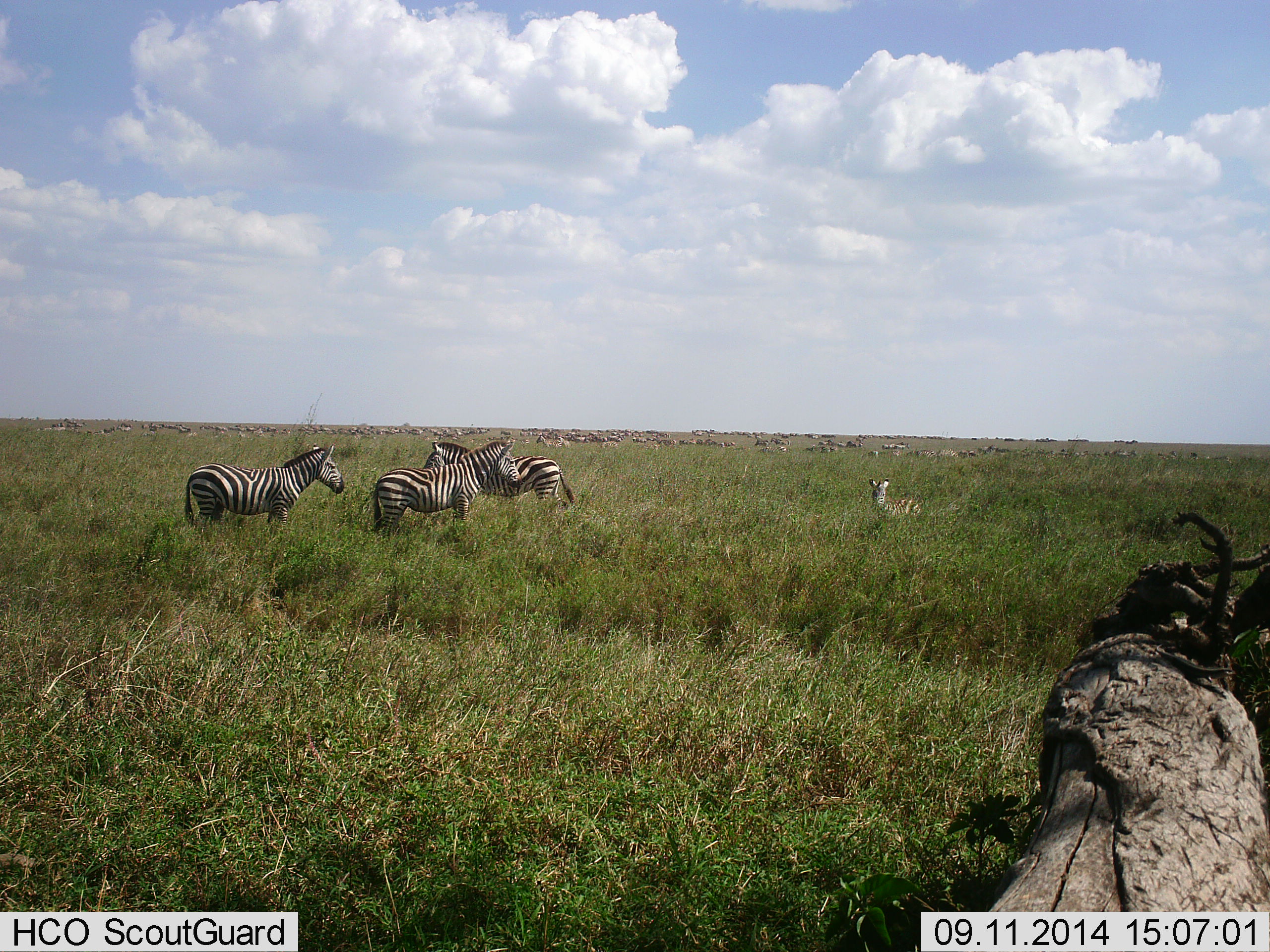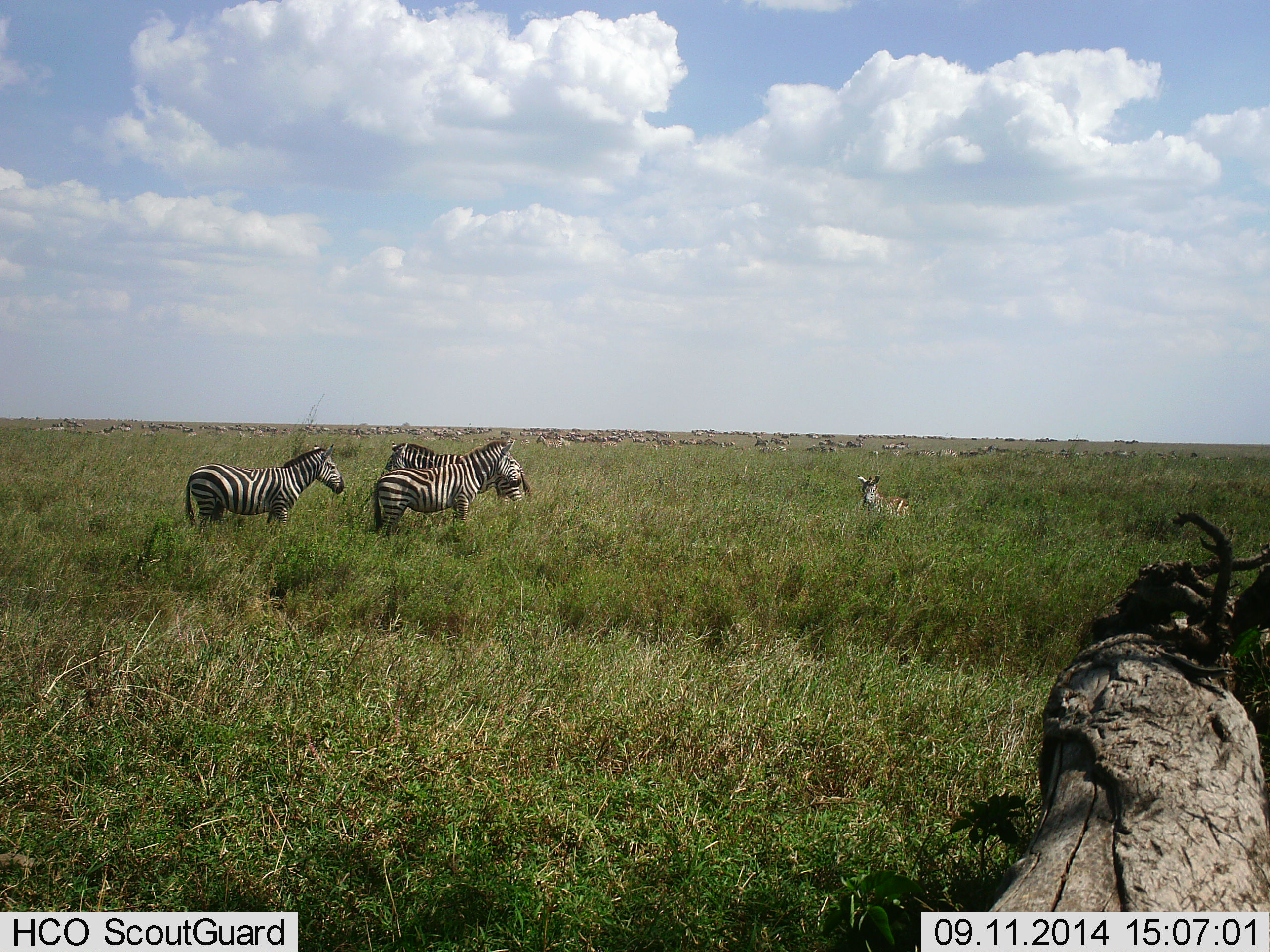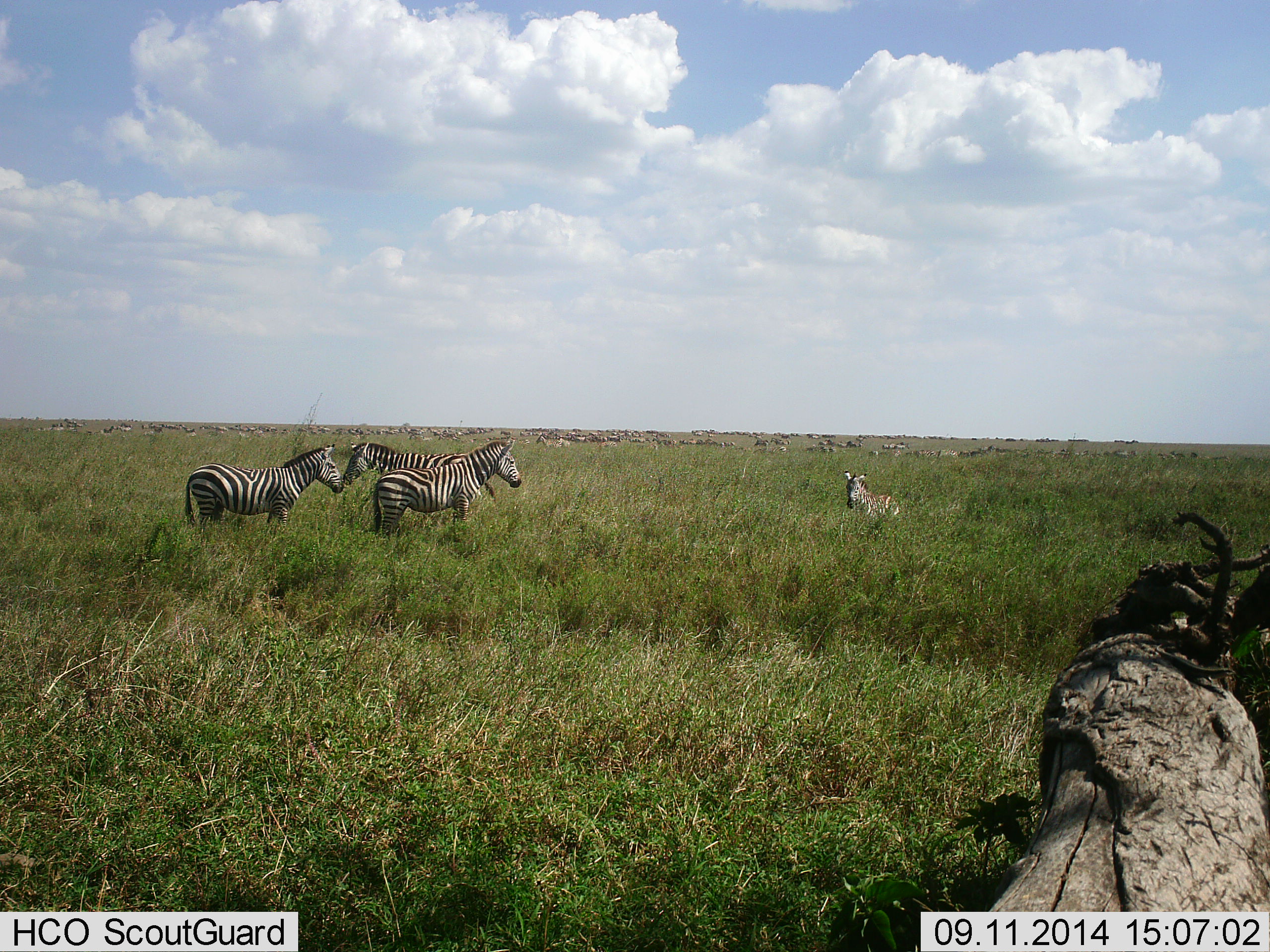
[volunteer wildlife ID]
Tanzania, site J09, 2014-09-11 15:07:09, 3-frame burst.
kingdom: Animalia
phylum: Chordata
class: Mammalia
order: Perissodactyla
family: Equidae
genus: Equus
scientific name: Equus quagga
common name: plains zebra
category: zebra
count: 4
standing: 94%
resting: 6%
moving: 50%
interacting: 6%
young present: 62%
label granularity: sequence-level